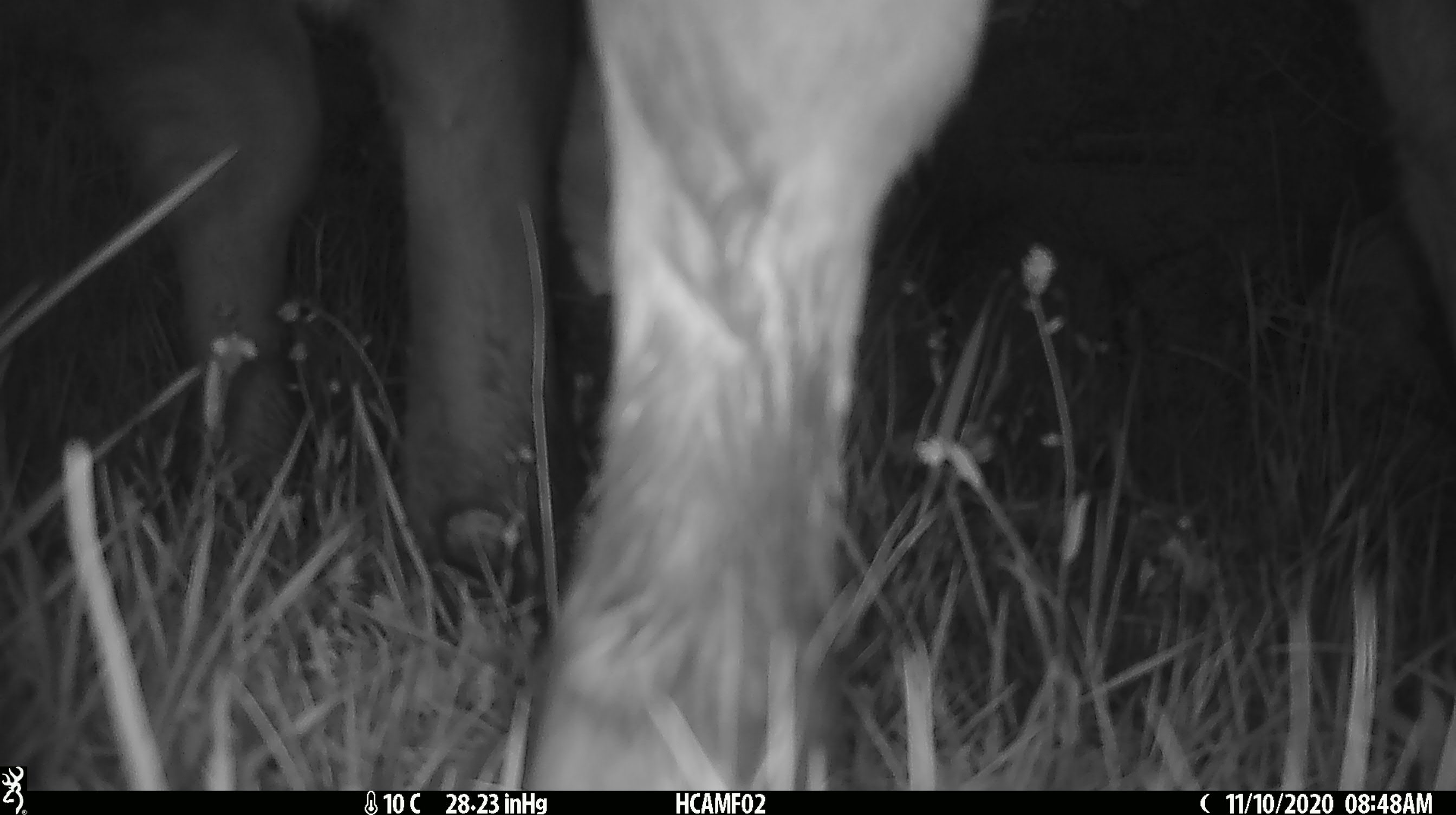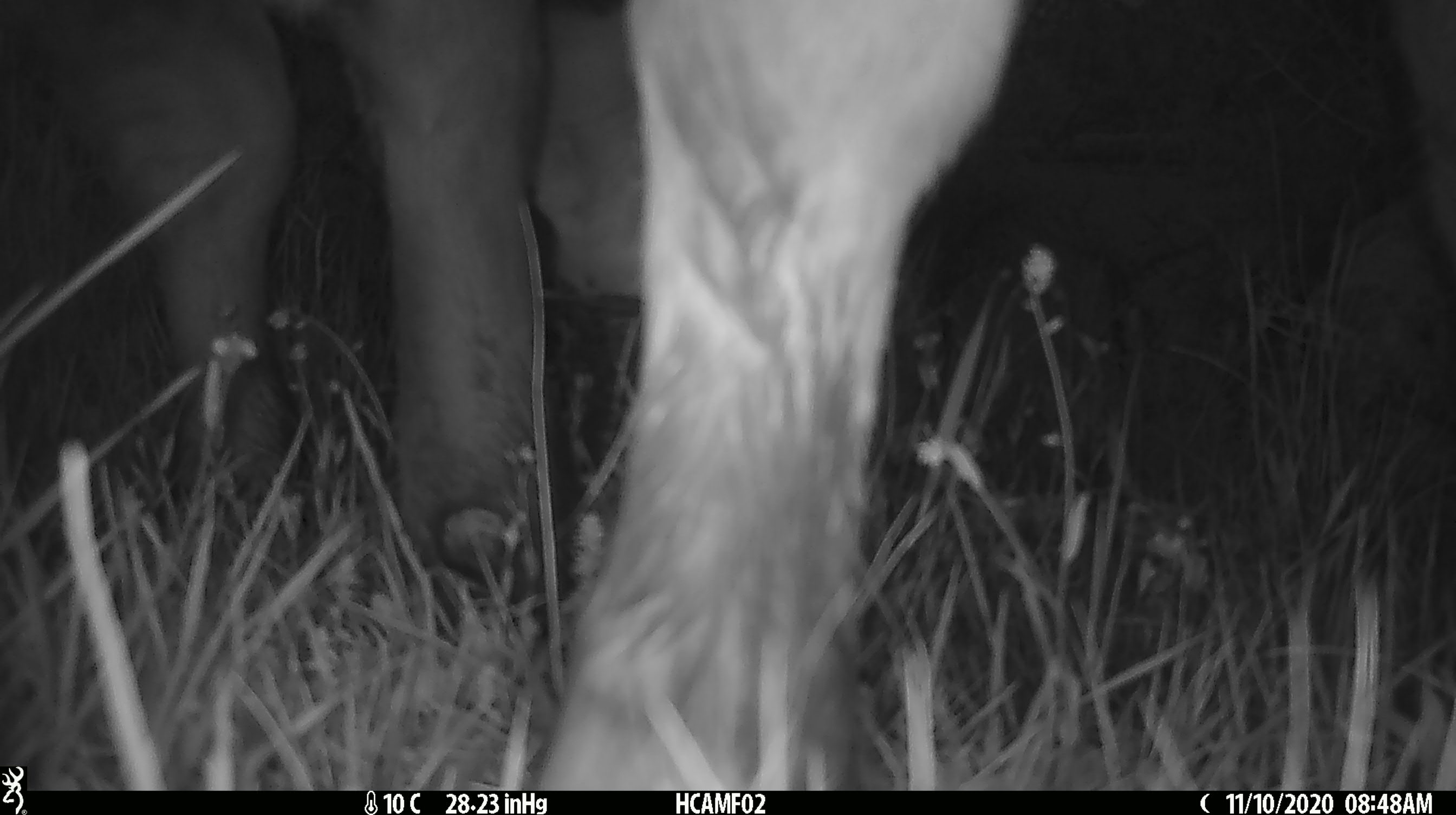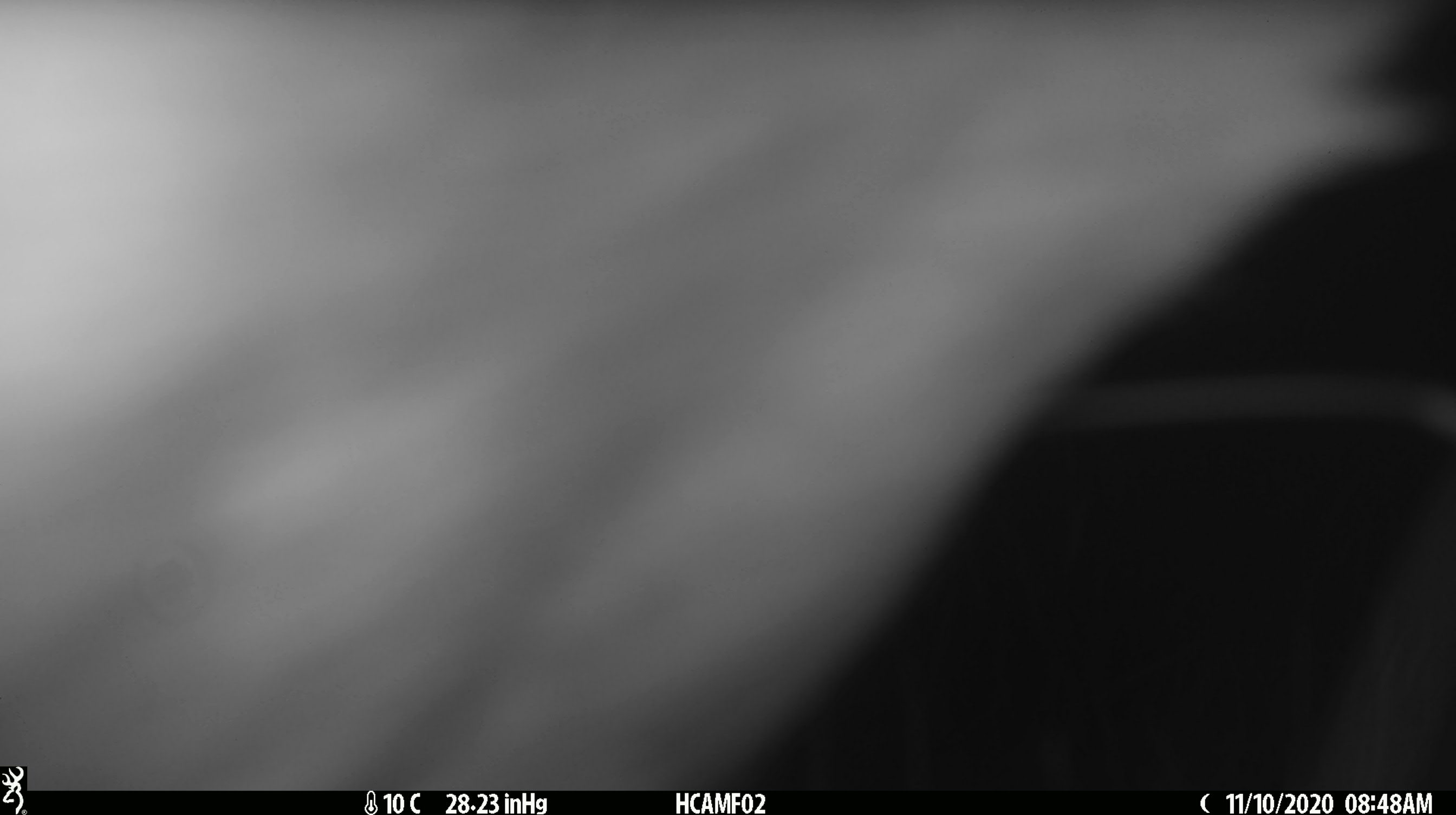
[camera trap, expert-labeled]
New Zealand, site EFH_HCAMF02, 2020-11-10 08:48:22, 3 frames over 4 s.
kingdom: Animalia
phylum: Chordata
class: Mammalia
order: Artiodactyla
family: Bovidae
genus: Bos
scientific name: Bos taurus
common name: domestic cow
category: cow